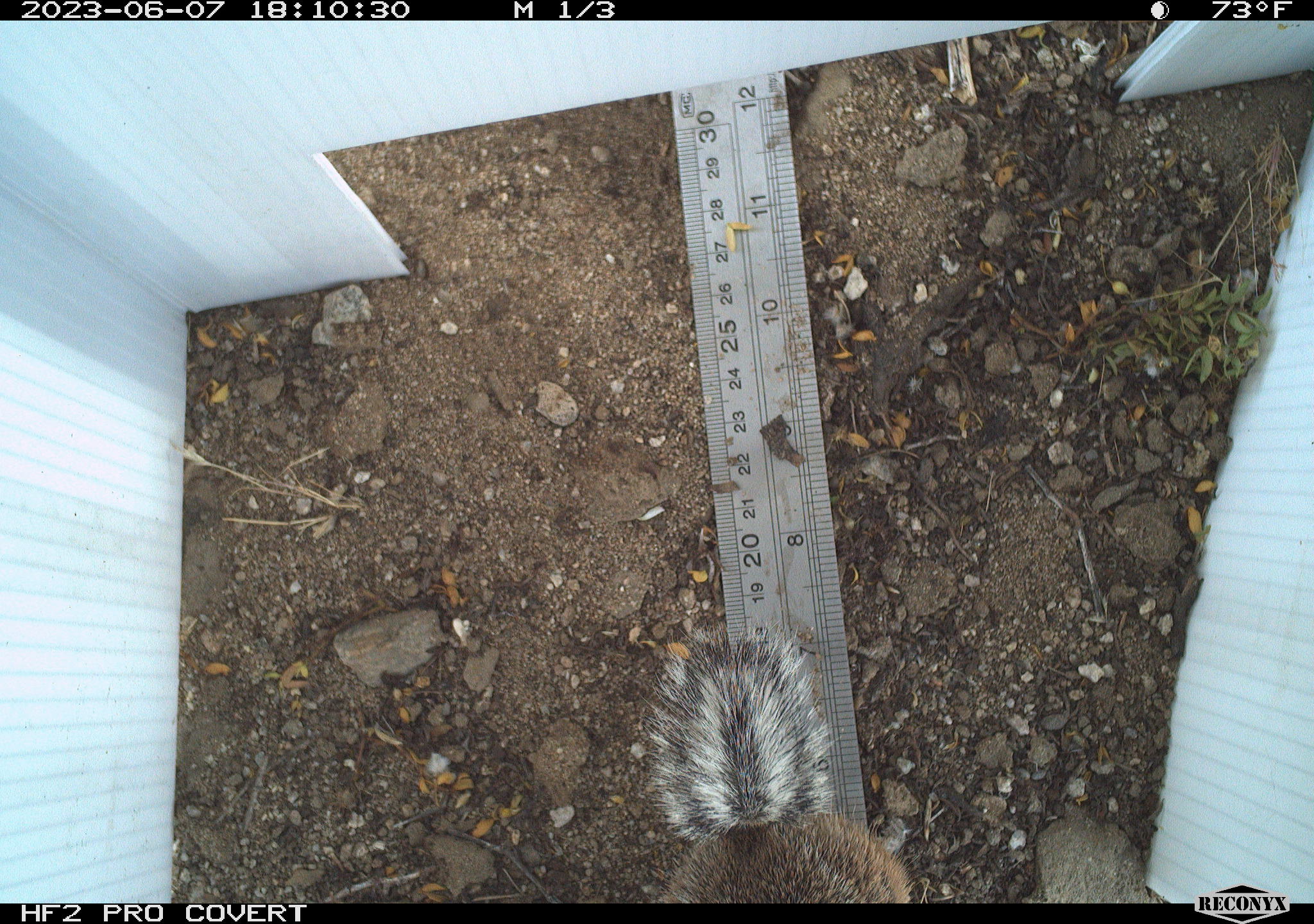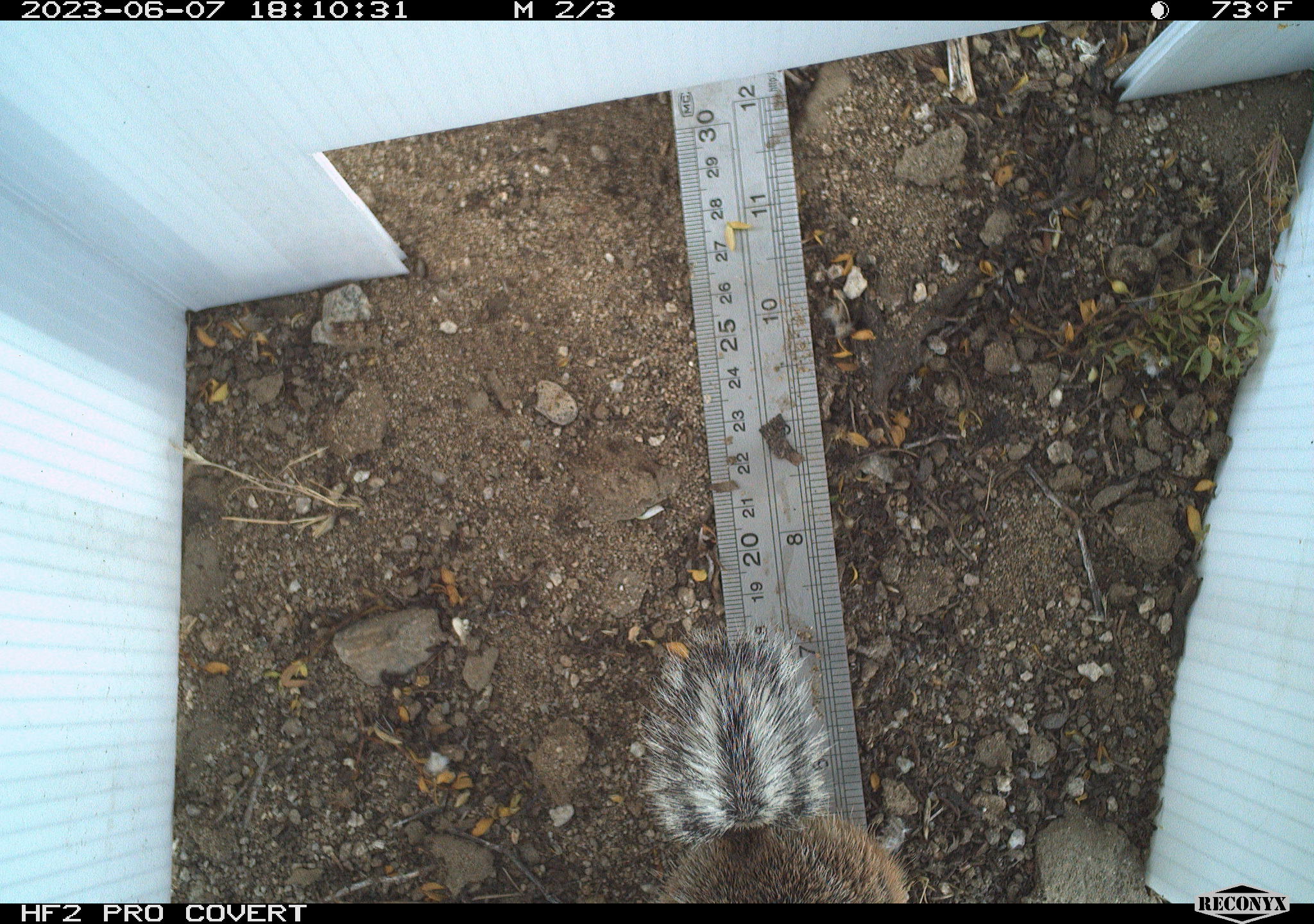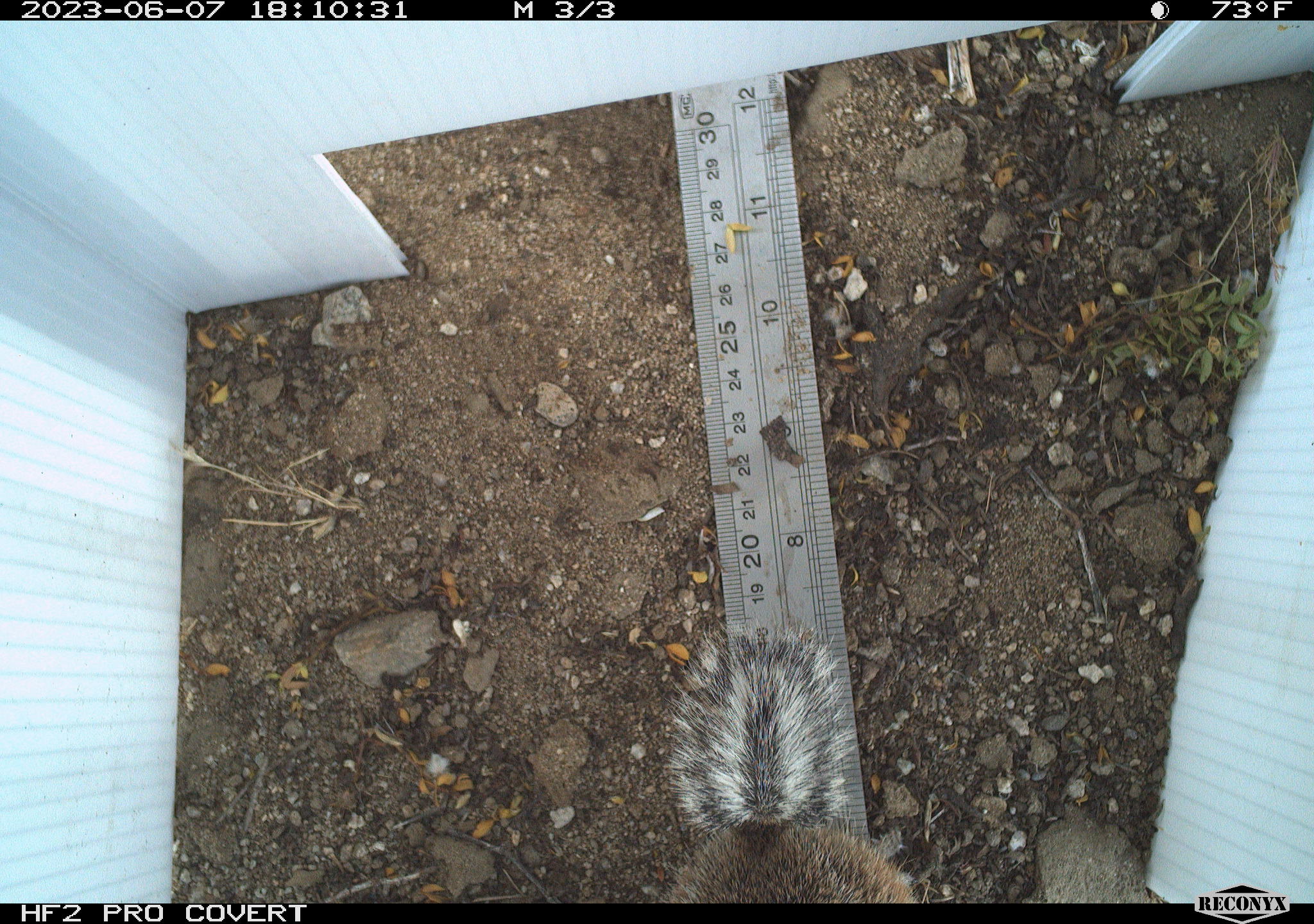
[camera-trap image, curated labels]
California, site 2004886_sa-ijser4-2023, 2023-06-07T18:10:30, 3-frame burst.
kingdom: Animalia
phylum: Chordata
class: Mammalia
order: Rodentia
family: Sciuridae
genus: Ammospermophilus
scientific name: Ammospermophilus leucurus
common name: white-tailed antelope squirrel